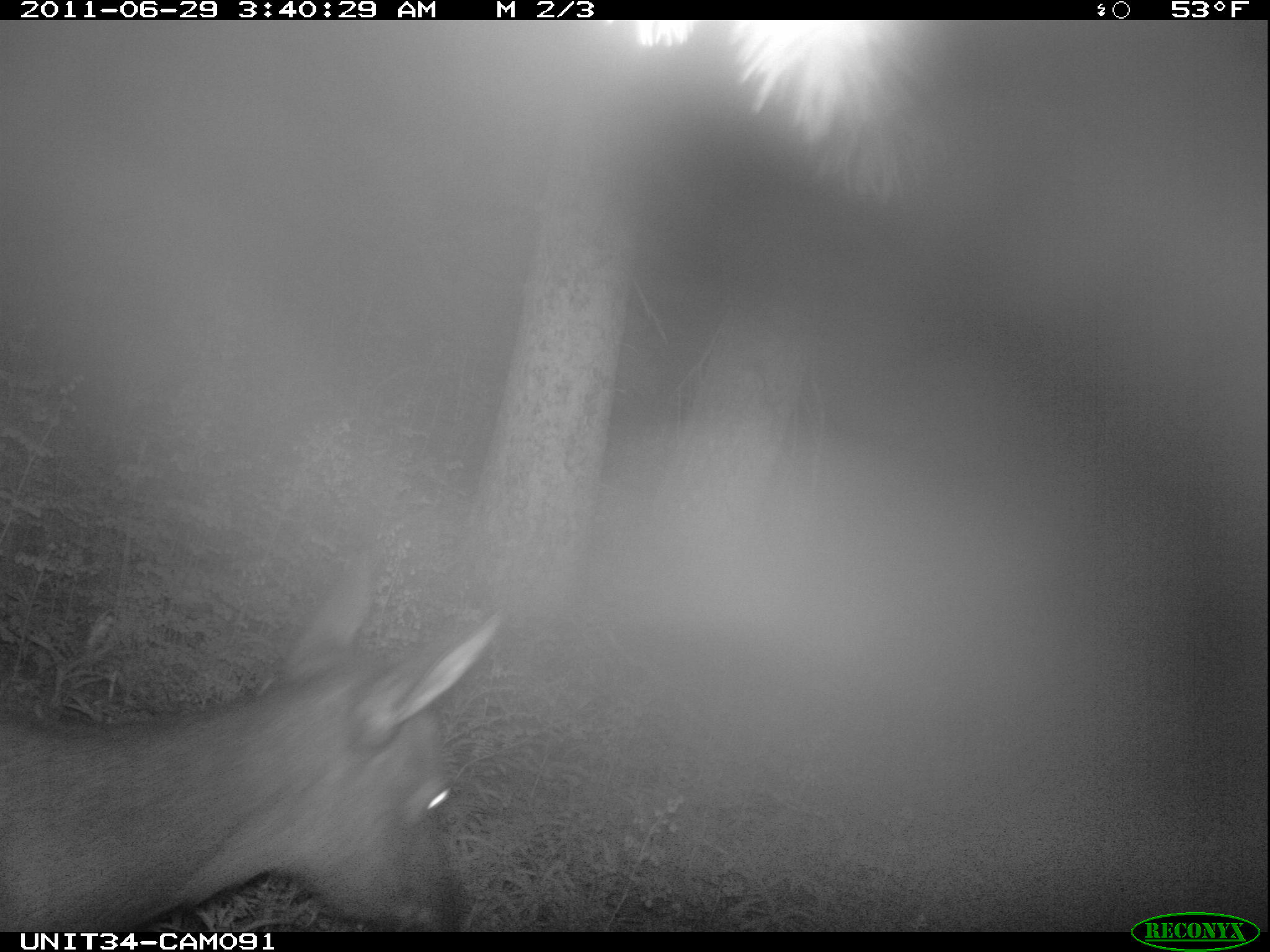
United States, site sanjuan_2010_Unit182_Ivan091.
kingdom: Animalia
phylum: Chordata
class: Mammalia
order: Artiodactyla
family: Cervidae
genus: Cervus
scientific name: Cervus elaphus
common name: red deer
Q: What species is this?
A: Cervus elaphus (red deer).